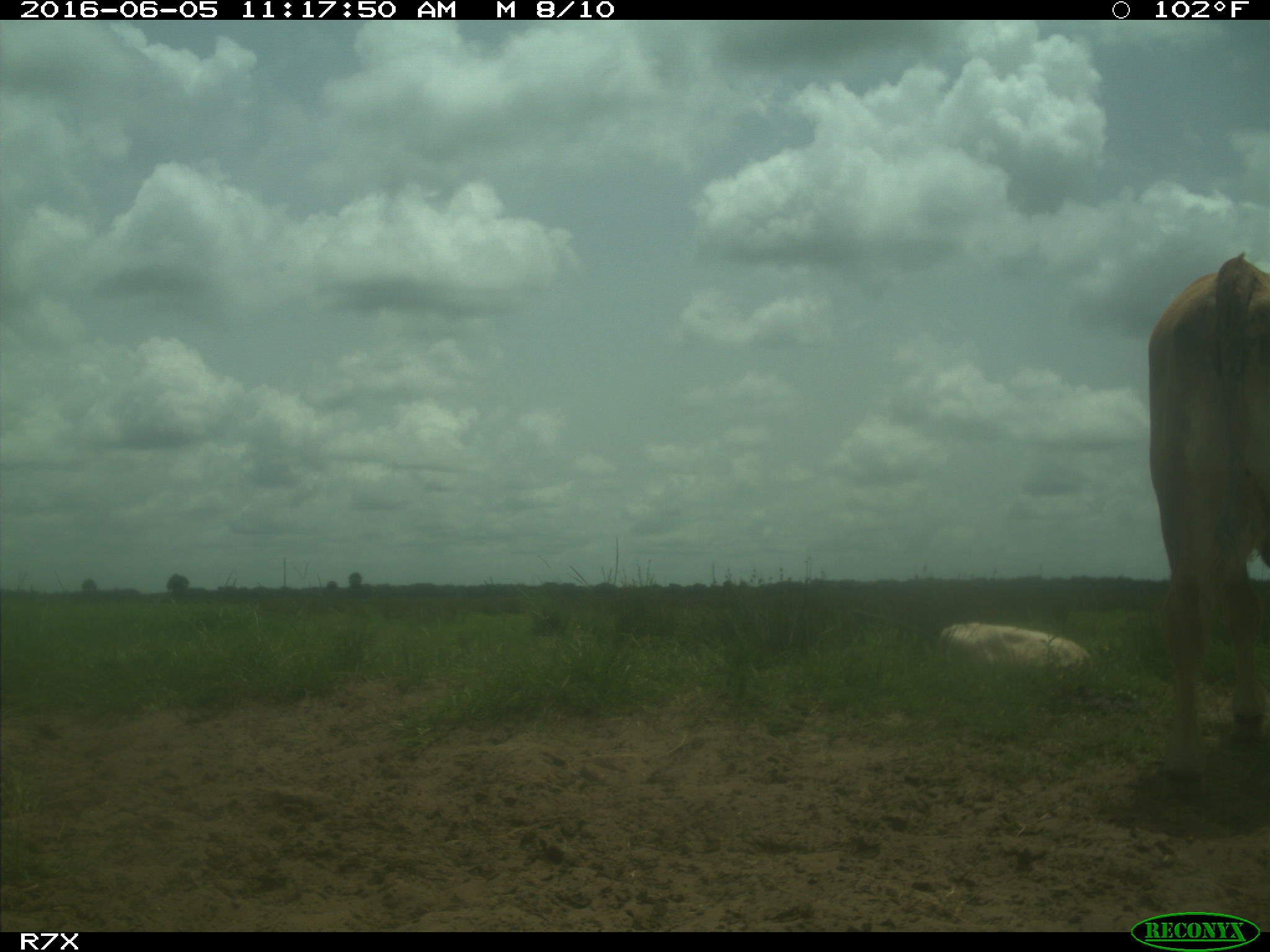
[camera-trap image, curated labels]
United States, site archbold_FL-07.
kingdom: Animalia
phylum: Chordata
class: Mammalia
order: Artiodactyla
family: Bovidae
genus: Bos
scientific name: Bos taurus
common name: domestic cow